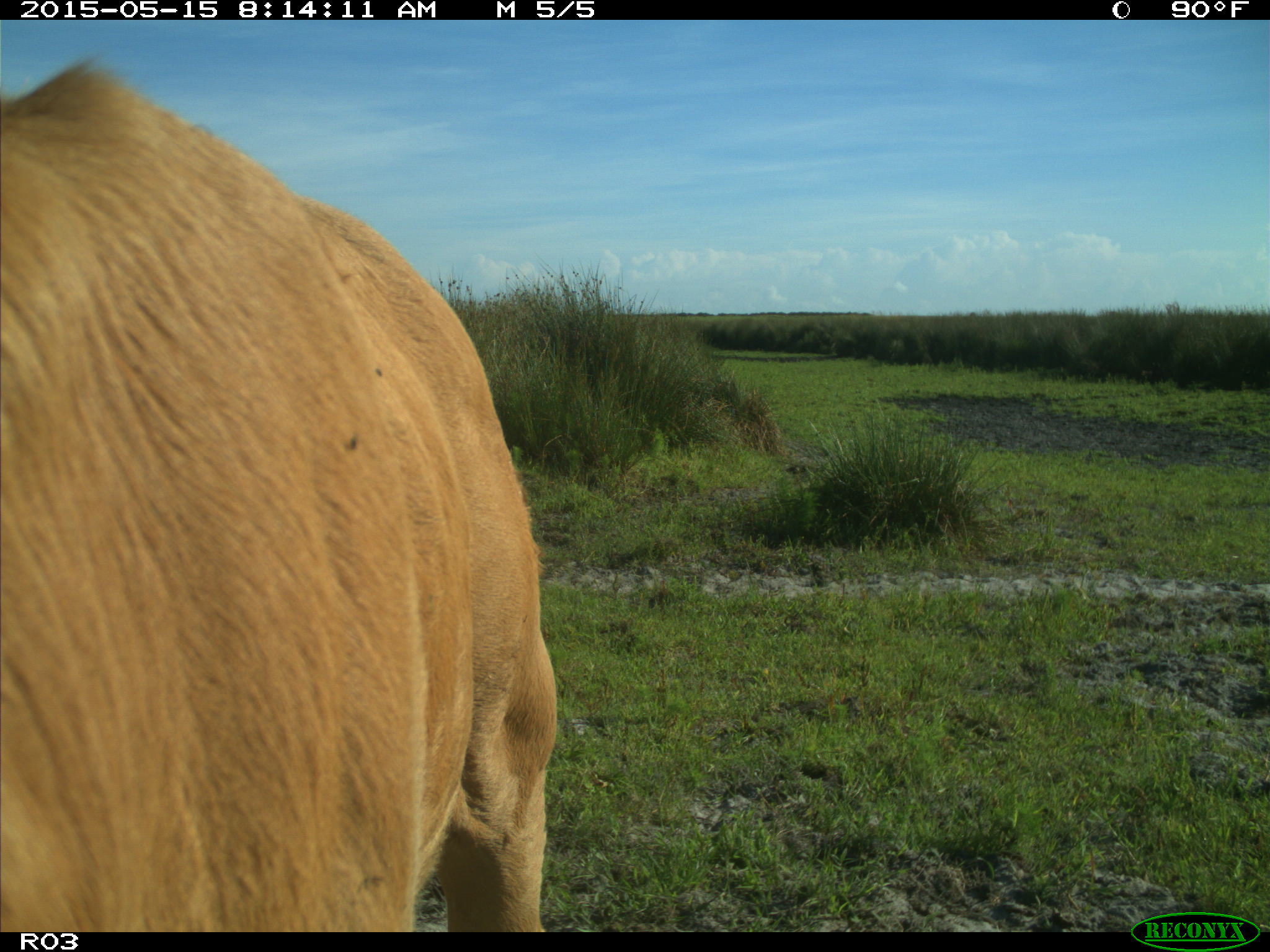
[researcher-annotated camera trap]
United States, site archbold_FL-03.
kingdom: Animalia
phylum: Chordata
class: Mammalia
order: Artiodactyla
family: Bovidae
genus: Bos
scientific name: Bos taurus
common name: domestic cow